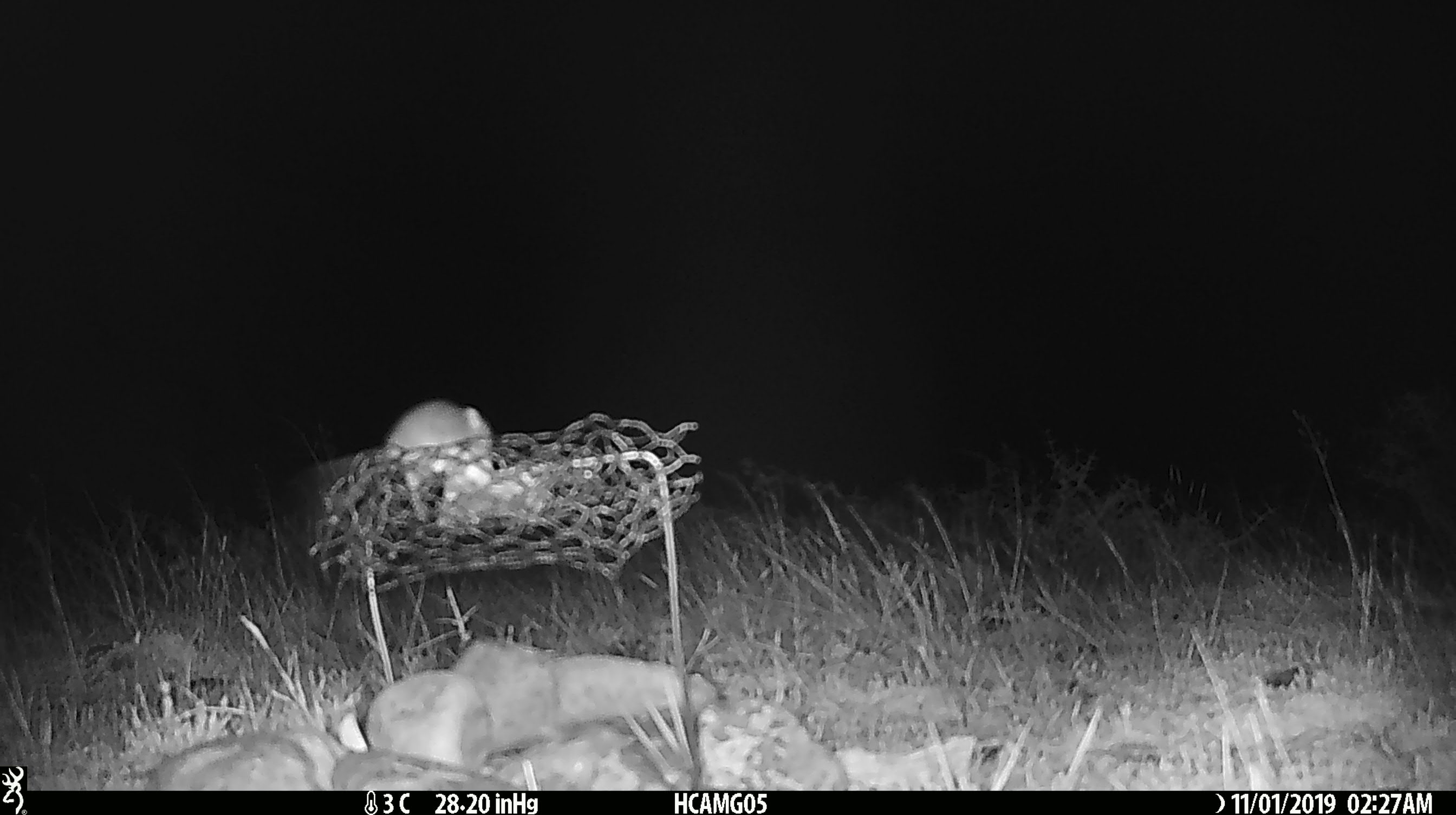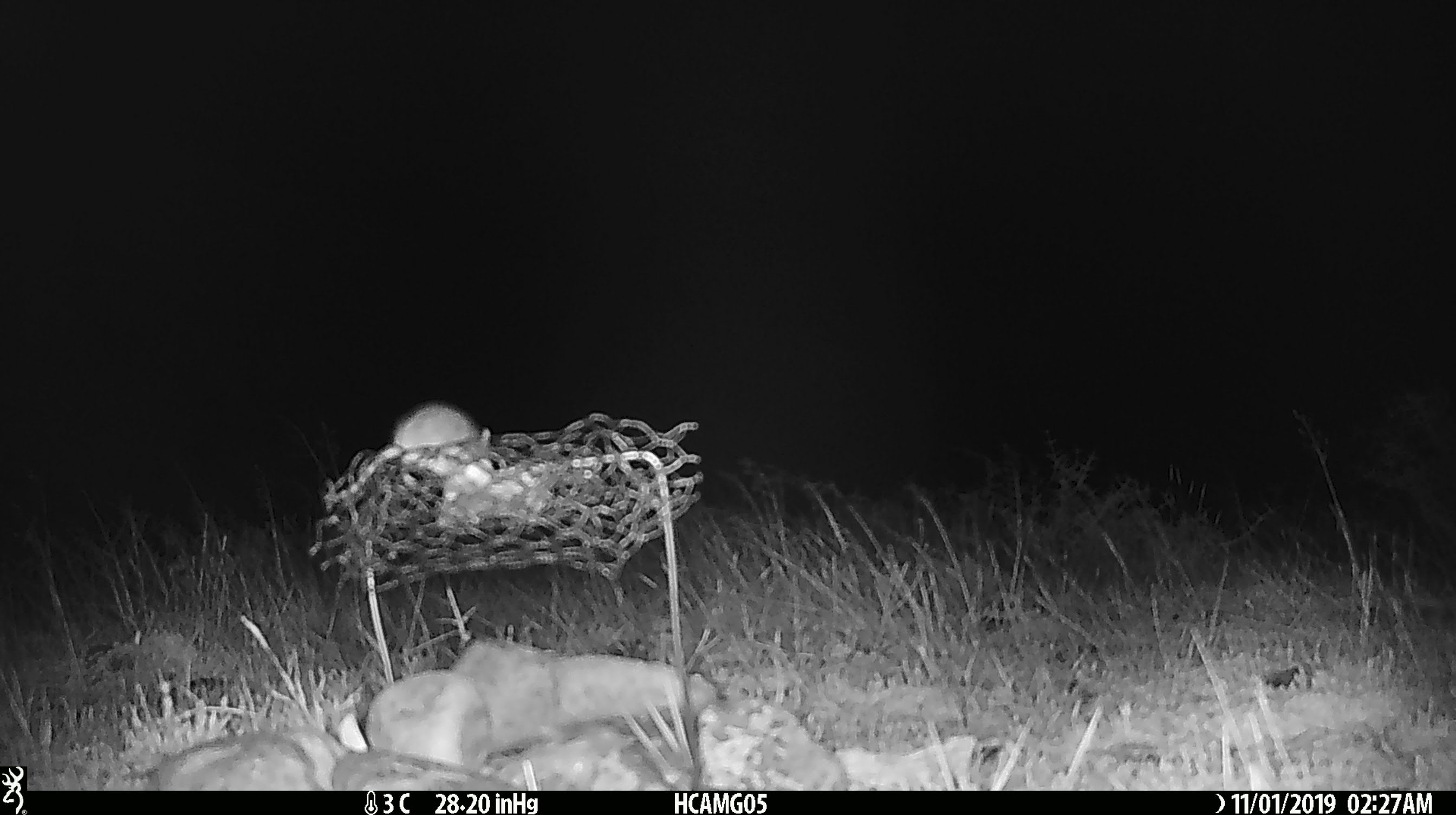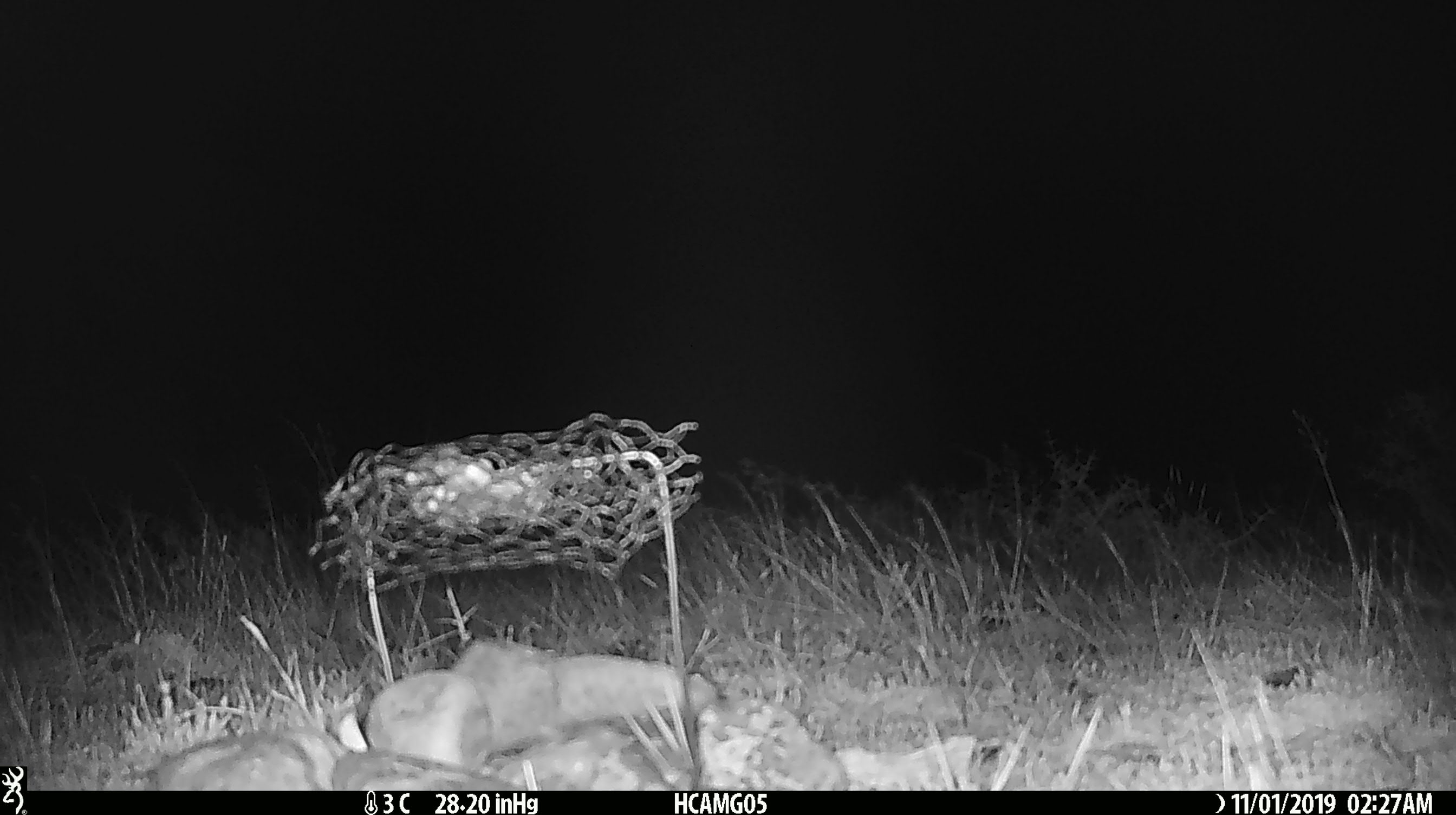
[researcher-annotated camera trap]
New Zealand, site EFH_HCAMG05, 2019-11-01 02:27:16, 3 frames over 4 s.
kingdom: Animalia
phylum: Chordata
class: Mammalia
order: Rodentia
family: Muridae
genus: Mus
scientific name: Mus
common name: mouse